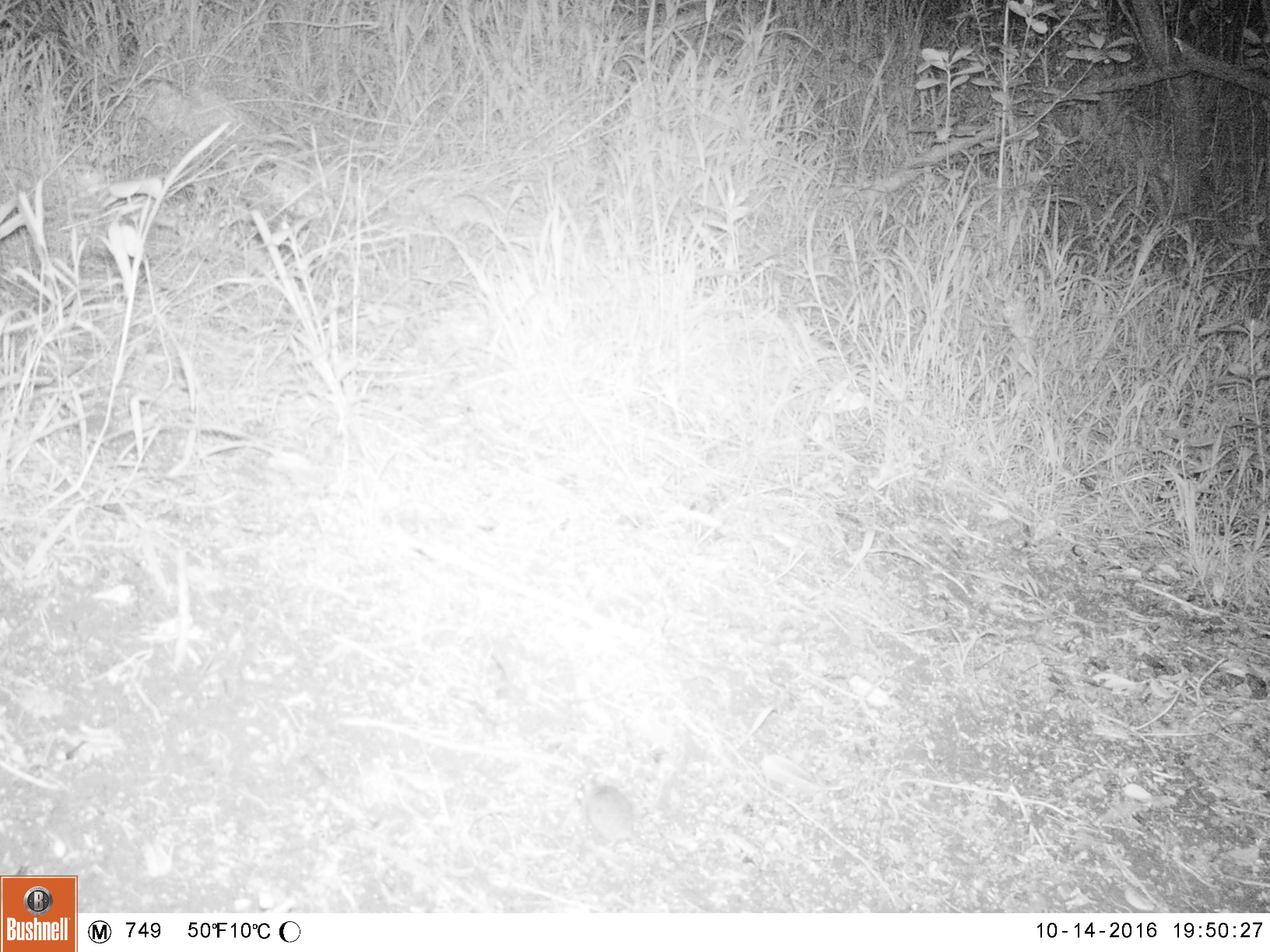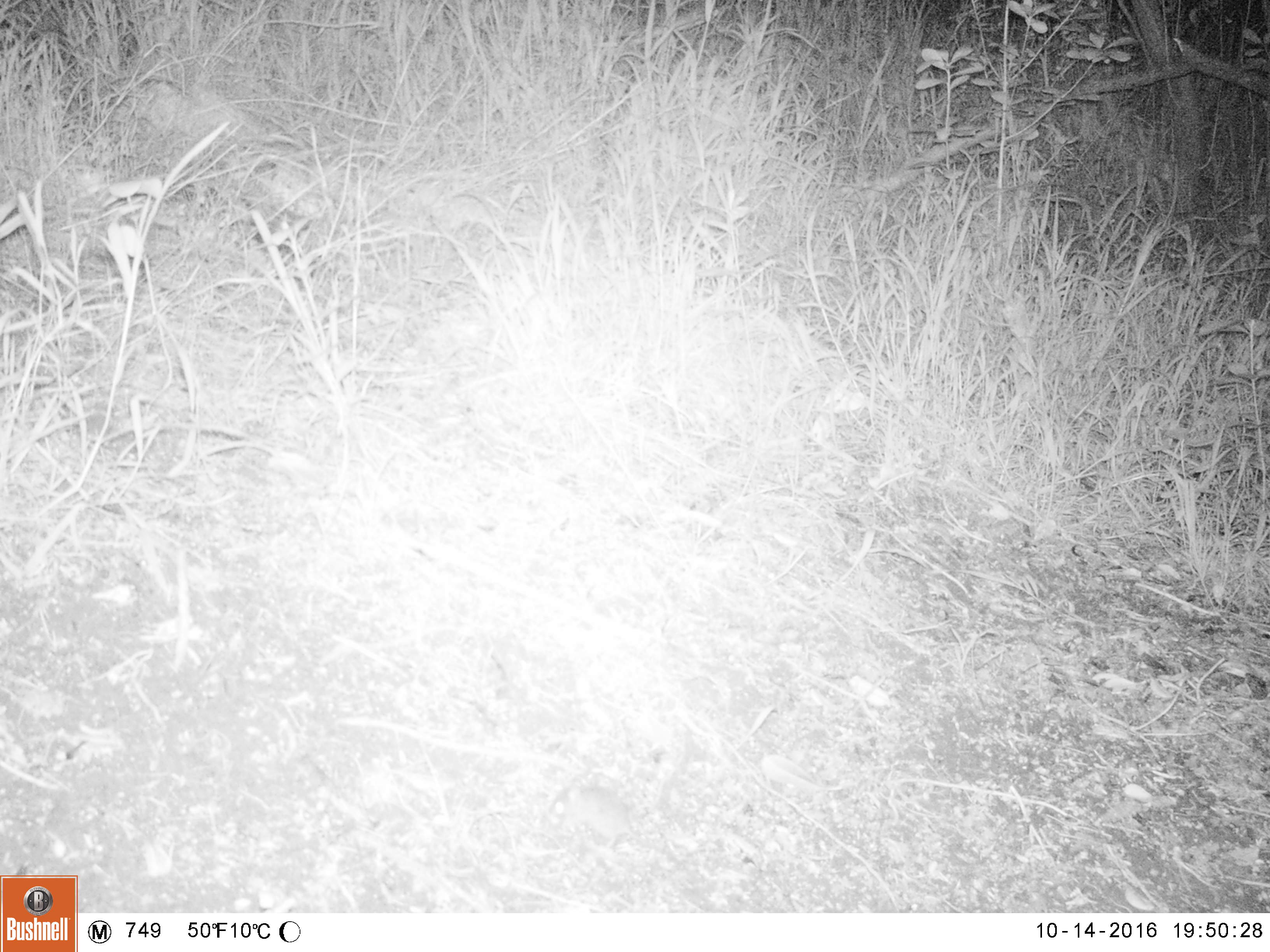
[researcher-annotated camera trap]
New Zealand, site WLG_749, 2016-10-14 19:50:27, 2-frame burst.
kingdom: Animalia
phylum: Chordata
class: Mammalia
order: Rodentia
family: Muridae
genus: Mus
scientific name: Mus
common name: mouse